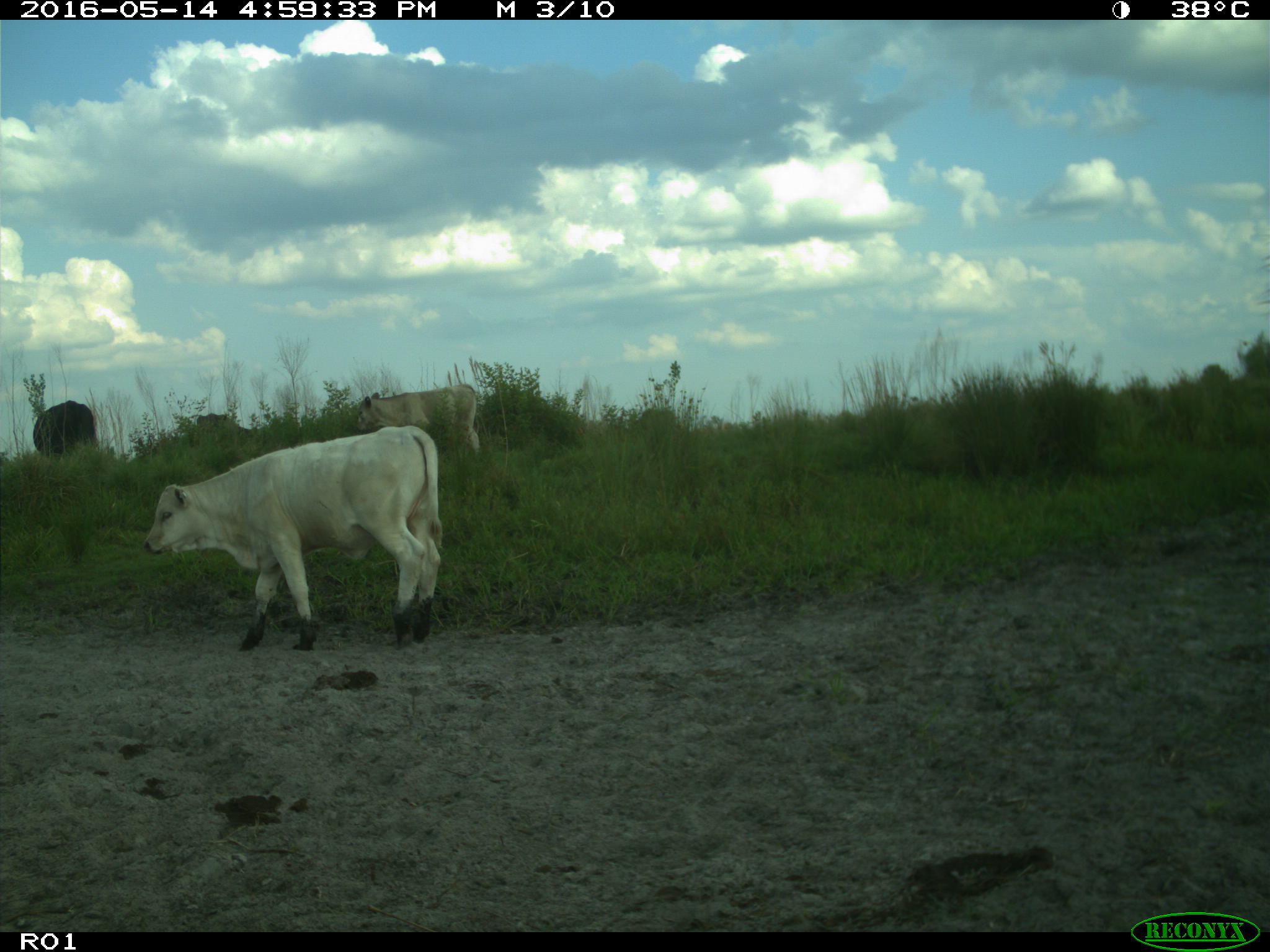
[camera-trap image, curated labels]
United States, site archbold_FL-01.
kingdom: Animalia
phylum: Chordata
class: Mammalia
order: Artiodactyla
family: Bovidae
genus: Bos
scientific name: Bos taurus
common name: domestic cow